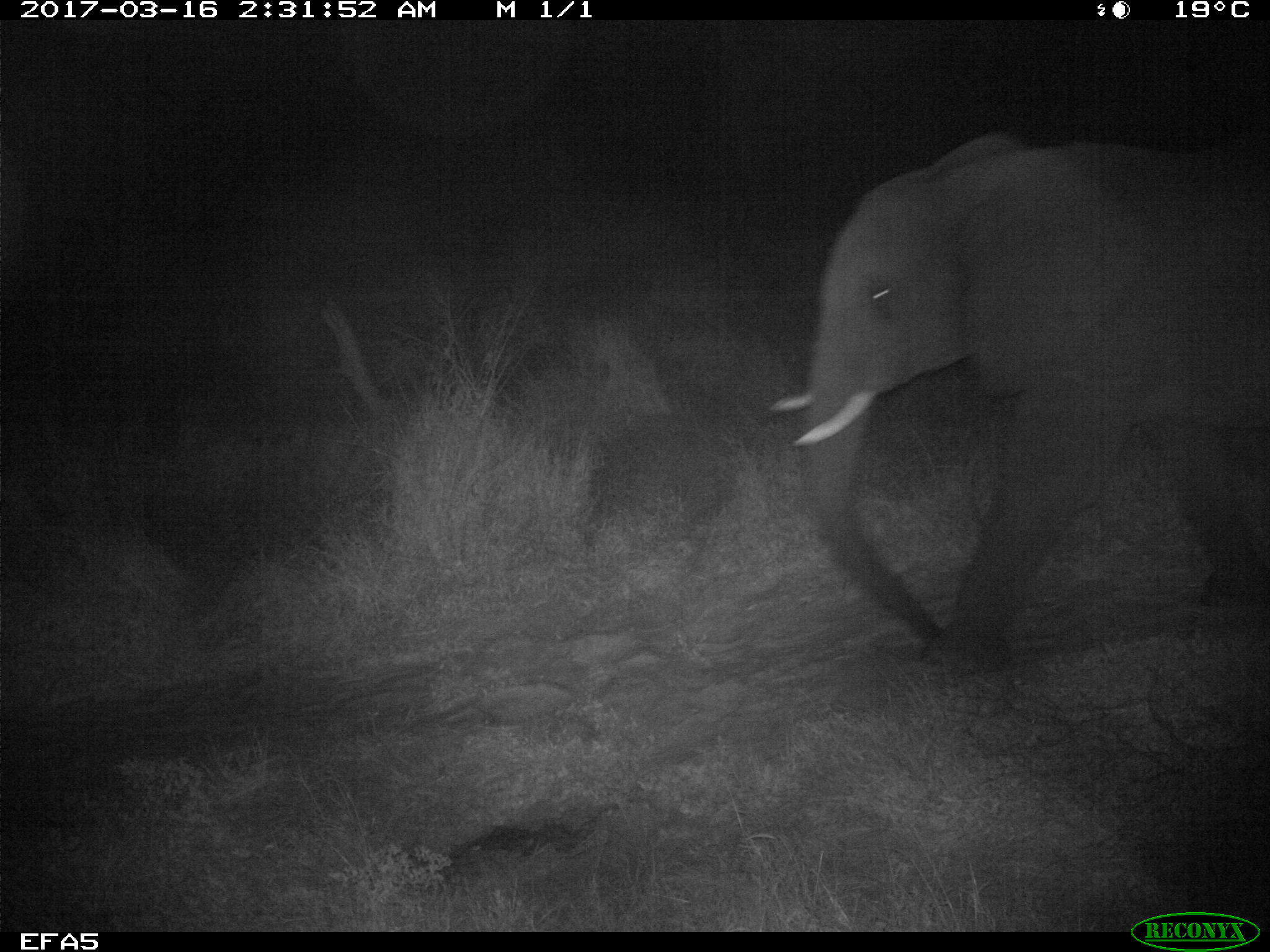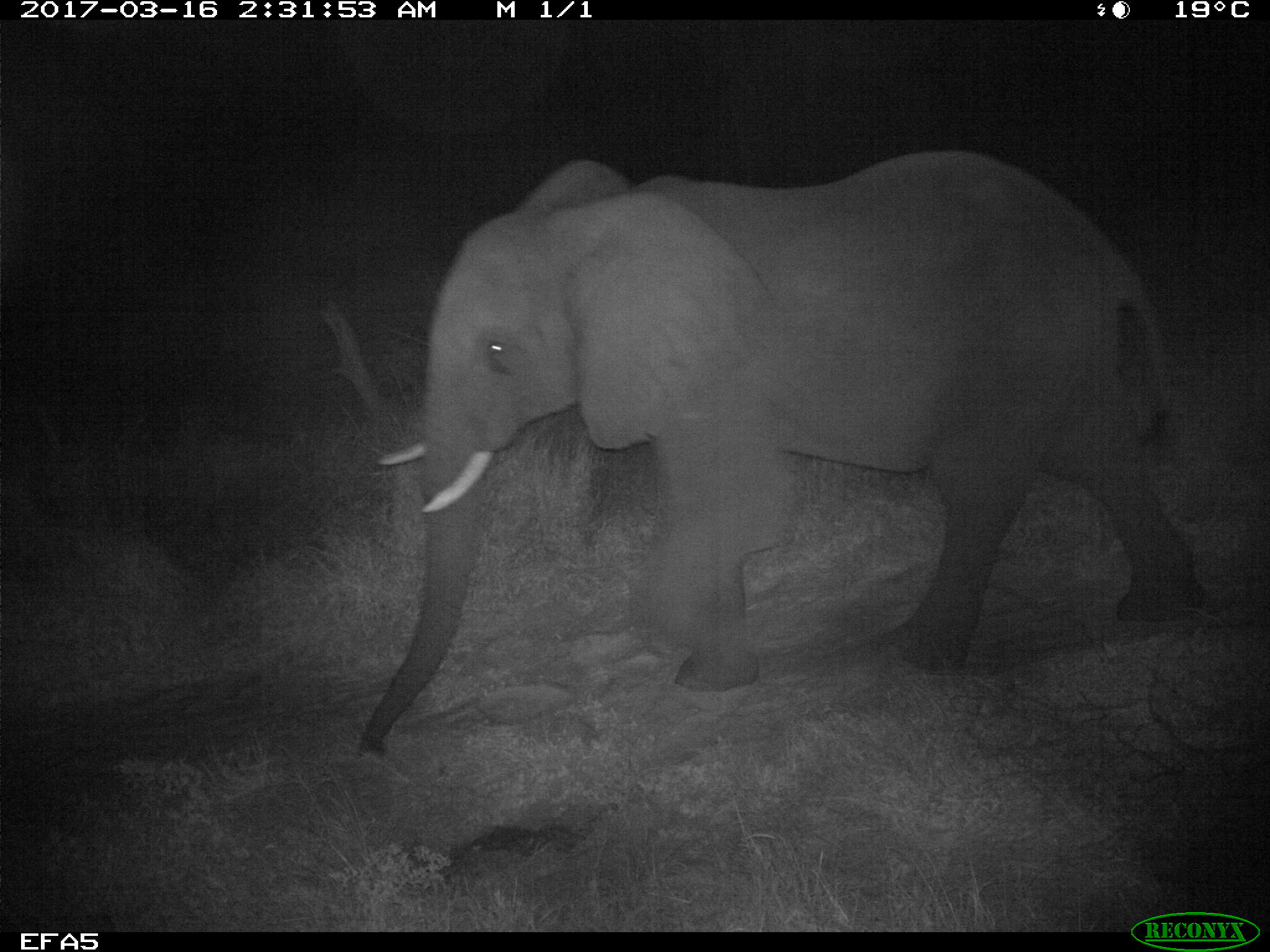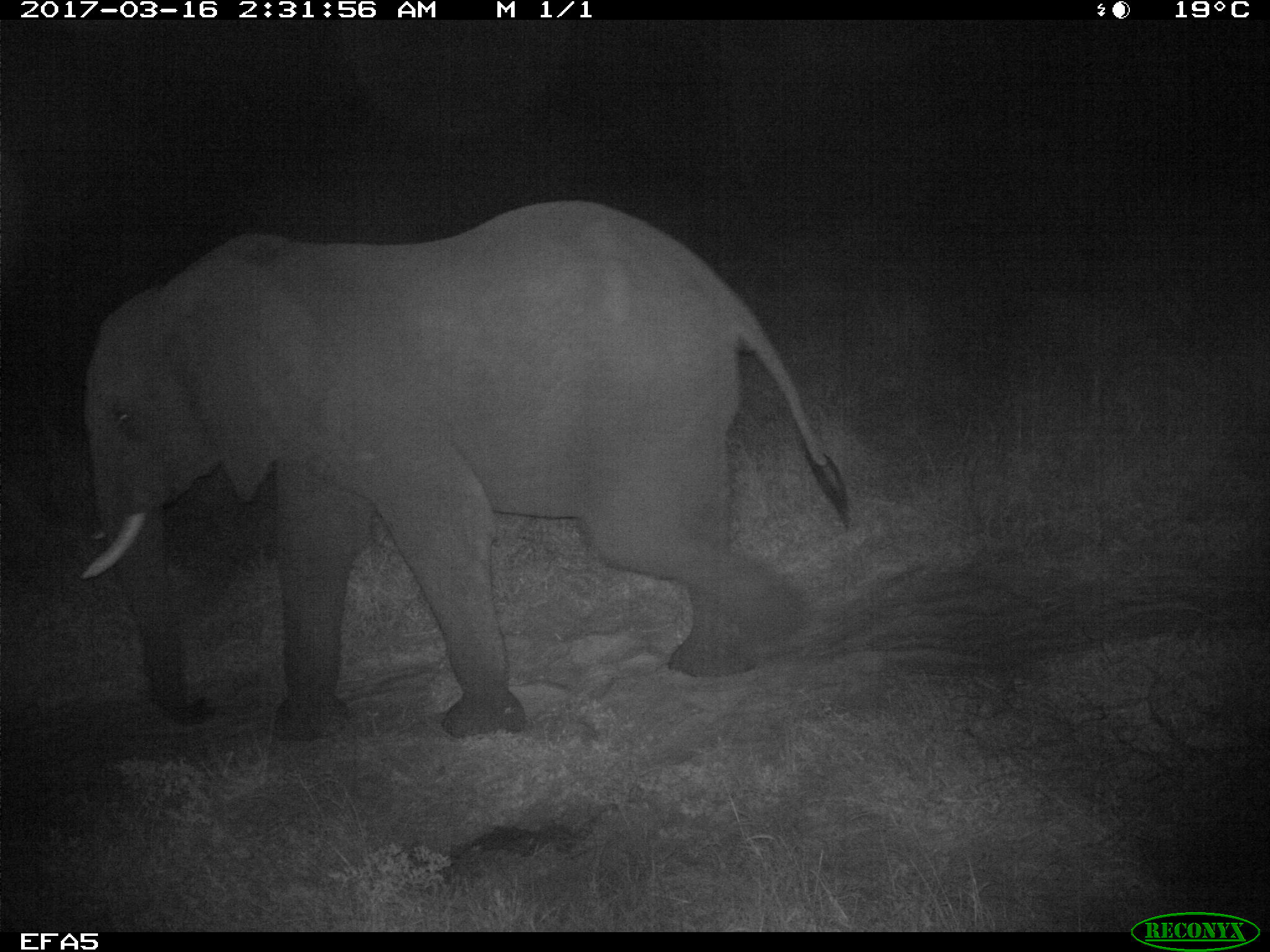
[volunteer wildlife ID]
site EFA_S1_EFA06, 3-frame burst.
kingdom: Animalia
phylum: Chordata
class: Mammalia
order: Proboscidea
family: Elephantidae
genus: Loxodonta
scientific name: Loxodonta africana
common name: african bush elephant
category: elephant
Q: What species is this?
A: Elephant (african bush elephant) (Loxodonta africana).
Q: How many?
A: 1.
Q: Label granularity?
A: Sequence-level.